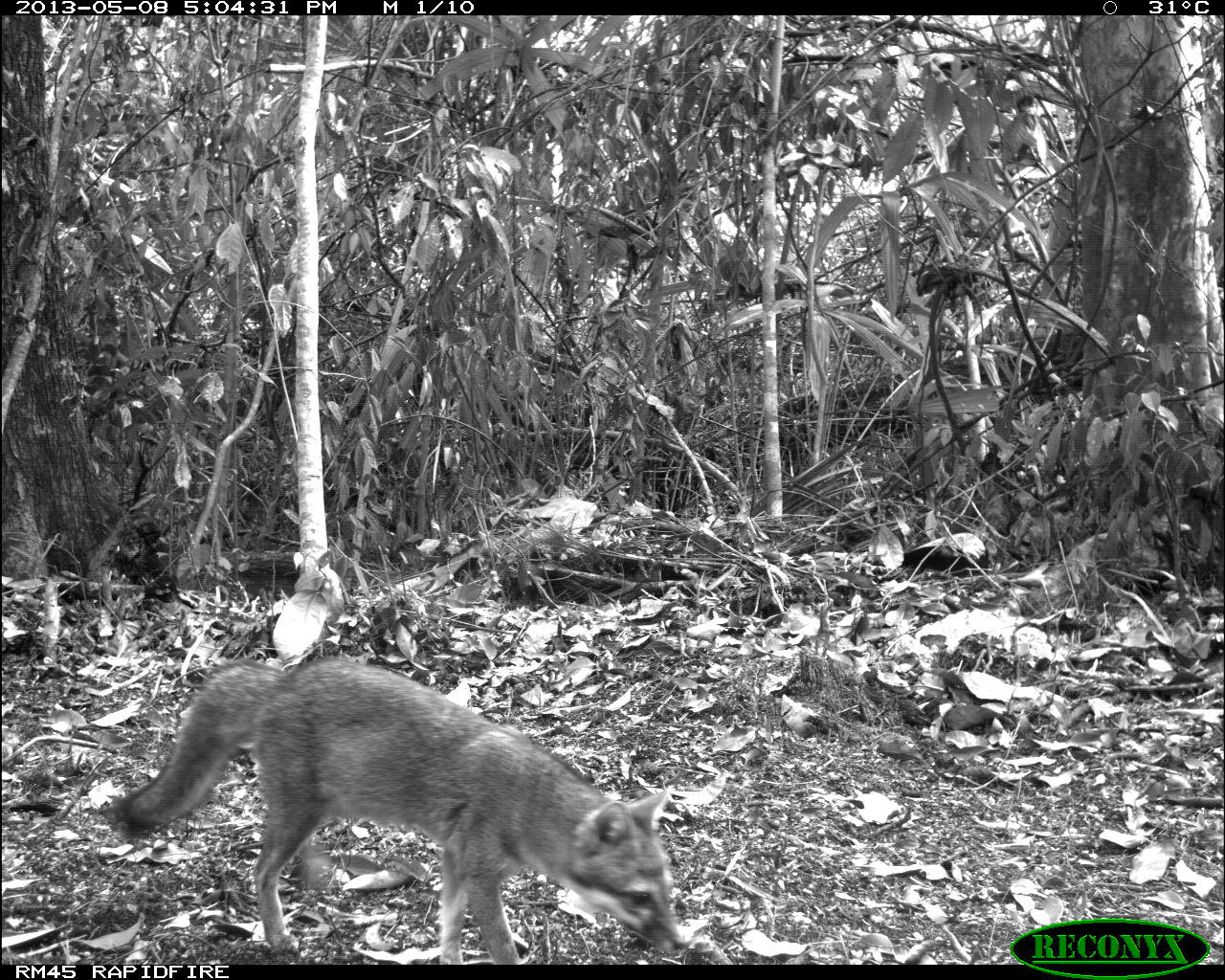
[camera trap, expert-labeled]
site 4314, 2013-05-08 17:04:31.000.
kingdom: Animalia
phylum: Chordata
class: Mammalia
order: Carnivora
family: Canidae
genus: Urocyon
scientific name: Urocyon cinereoargenteus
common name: gray fox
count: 1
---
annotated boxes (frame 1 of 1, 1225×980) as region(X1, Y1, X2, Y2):
urocyon cinereoargenteus: region(107, 656, 682, 964)